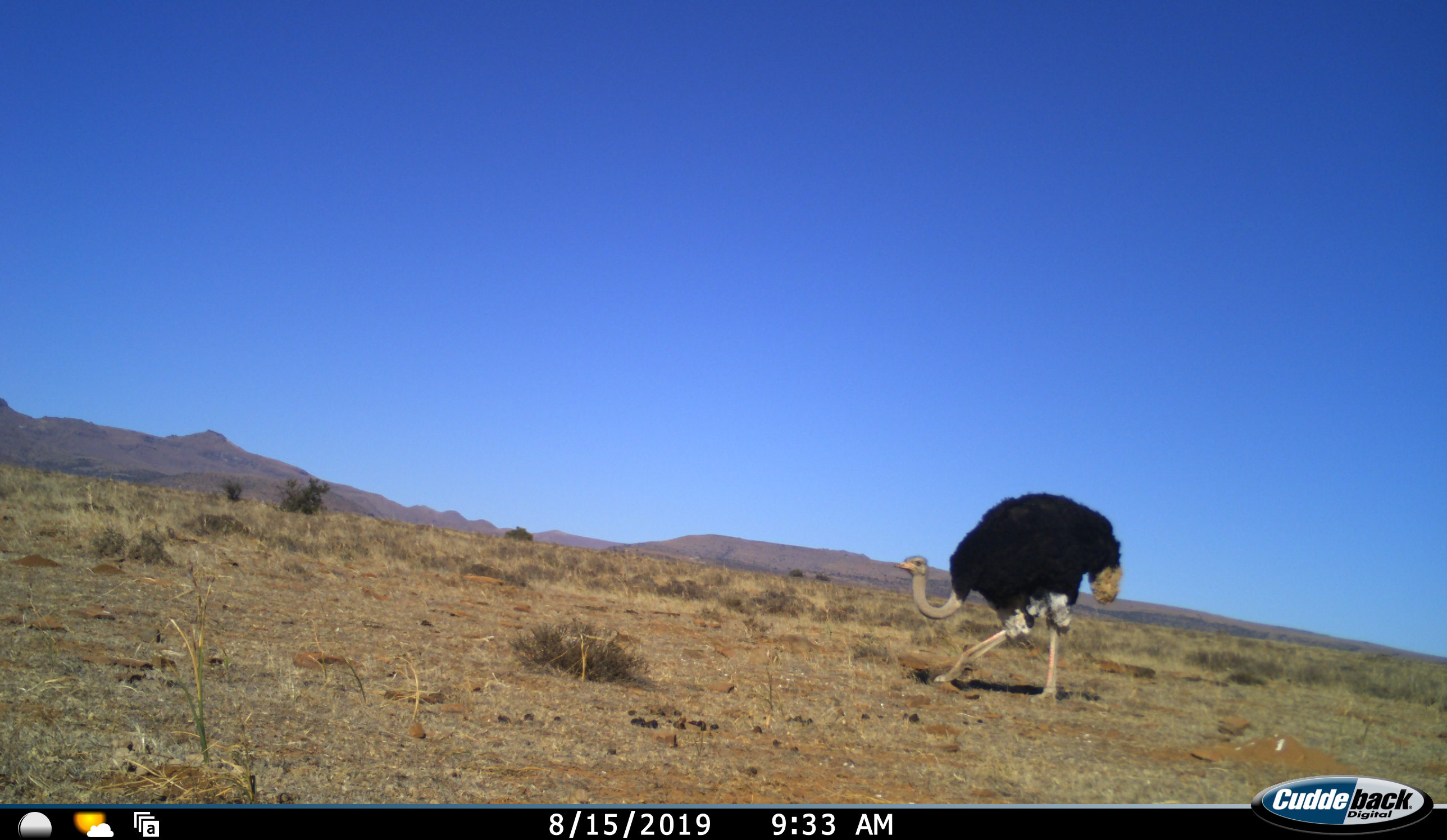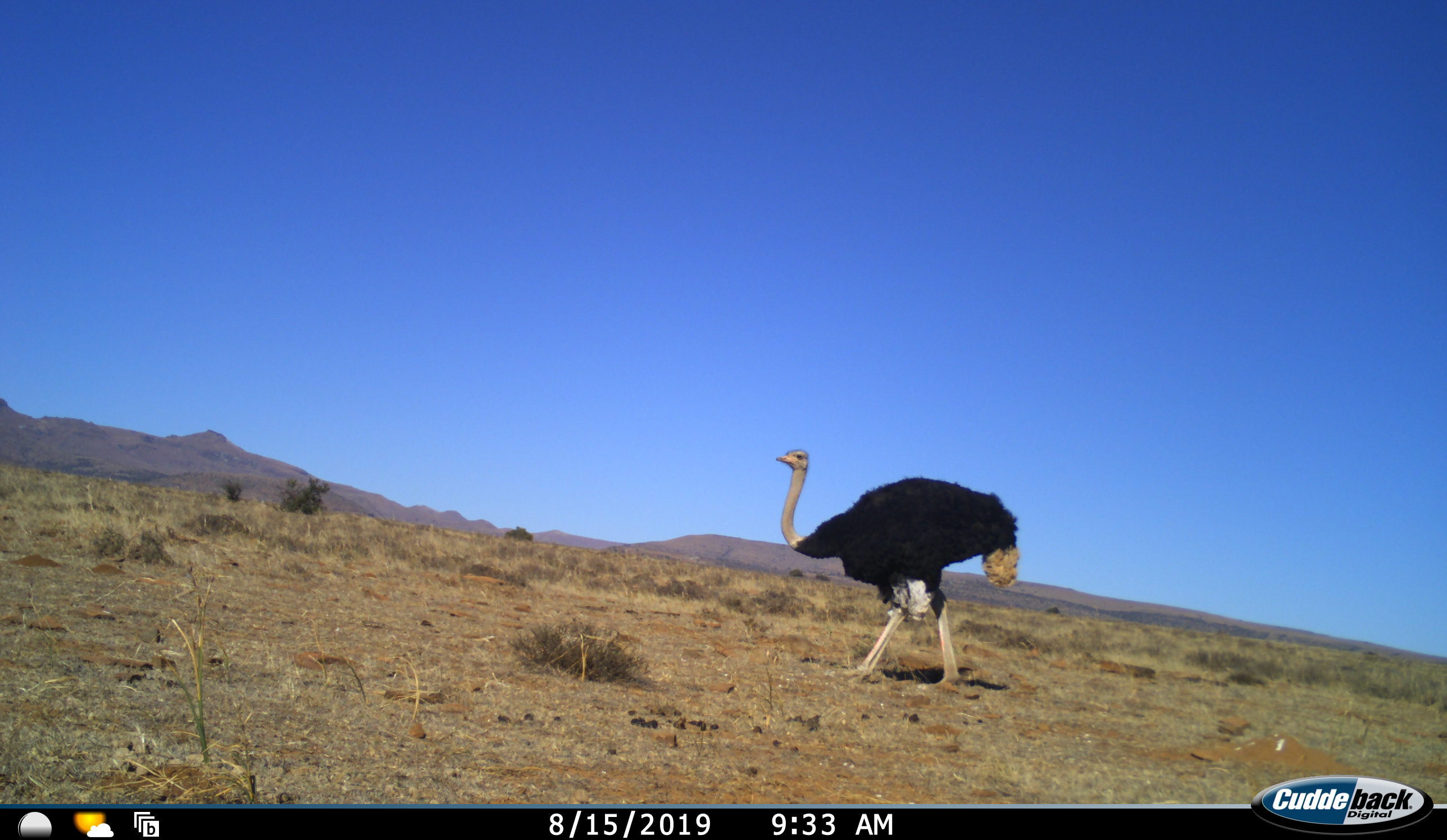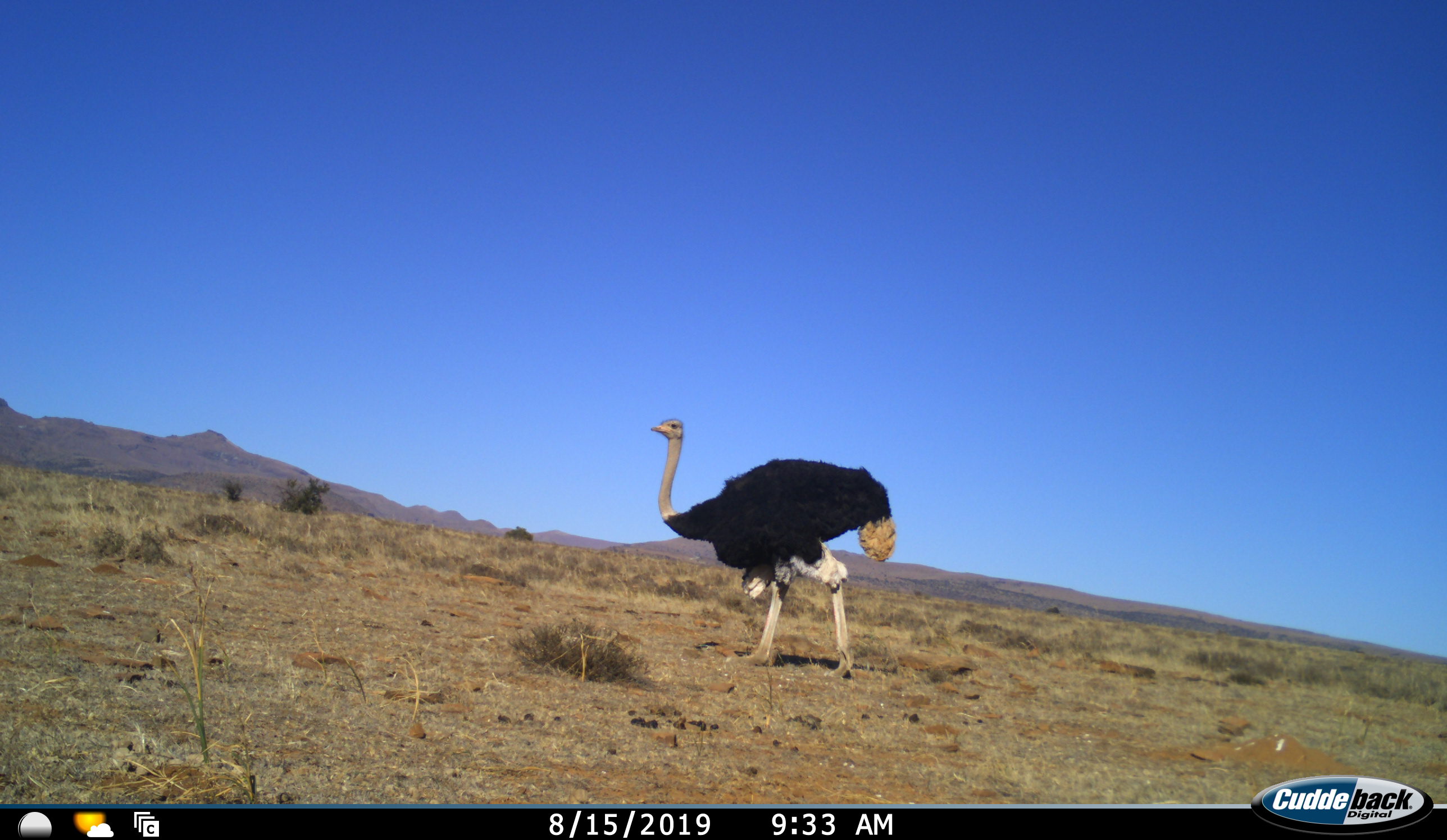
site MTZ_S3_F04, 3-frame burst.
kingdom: Animalia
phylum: Chordata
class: Aves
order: Struthioniformes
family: Struthionidae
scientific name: Struthionidae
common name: ostrich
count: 1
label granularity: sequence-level